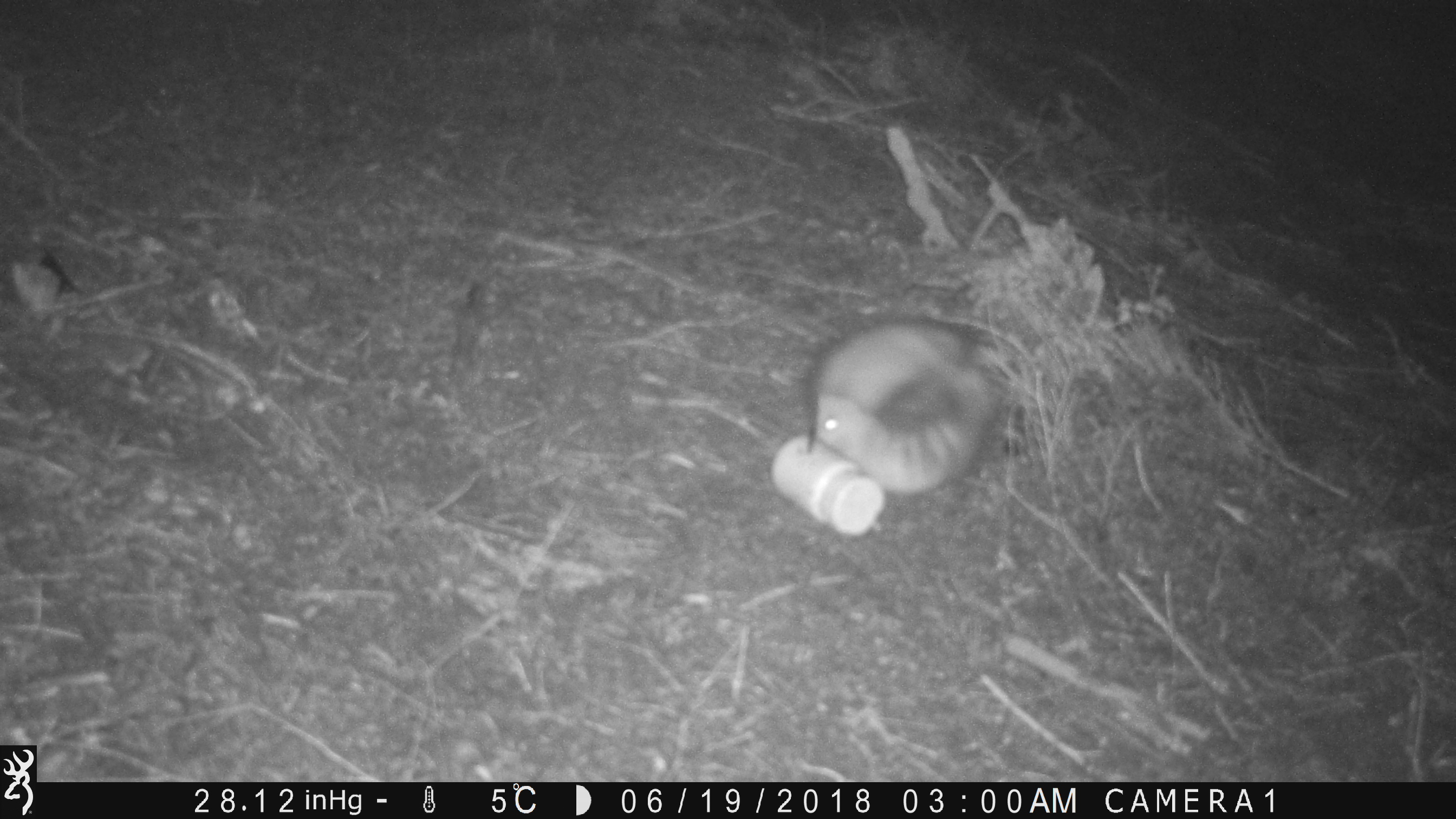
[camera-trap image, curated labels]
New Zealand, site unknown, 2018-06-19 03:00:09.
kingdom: Animalia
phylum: Chordata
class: Mammalia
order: Carnivora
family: Mustelidae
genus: Mustela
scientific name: Mustela furo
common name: ferret